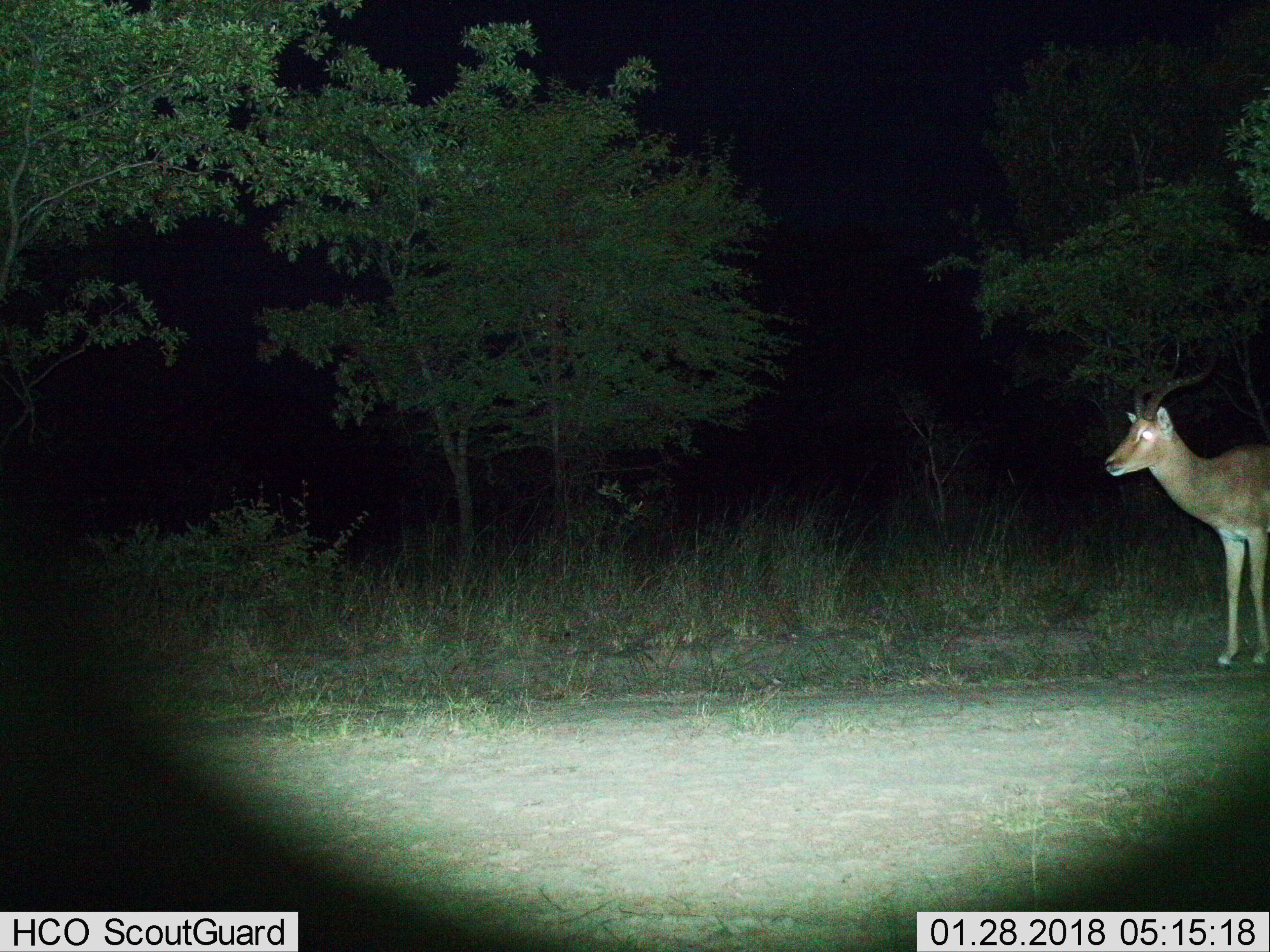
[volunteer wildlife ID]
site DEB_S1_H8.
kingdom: Animalia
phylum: Chordata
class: Mammalia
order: Artiodactyla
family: Bovidae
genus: Aepyceros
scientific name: Aepyceros melampus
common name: impala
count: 1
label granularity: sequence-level